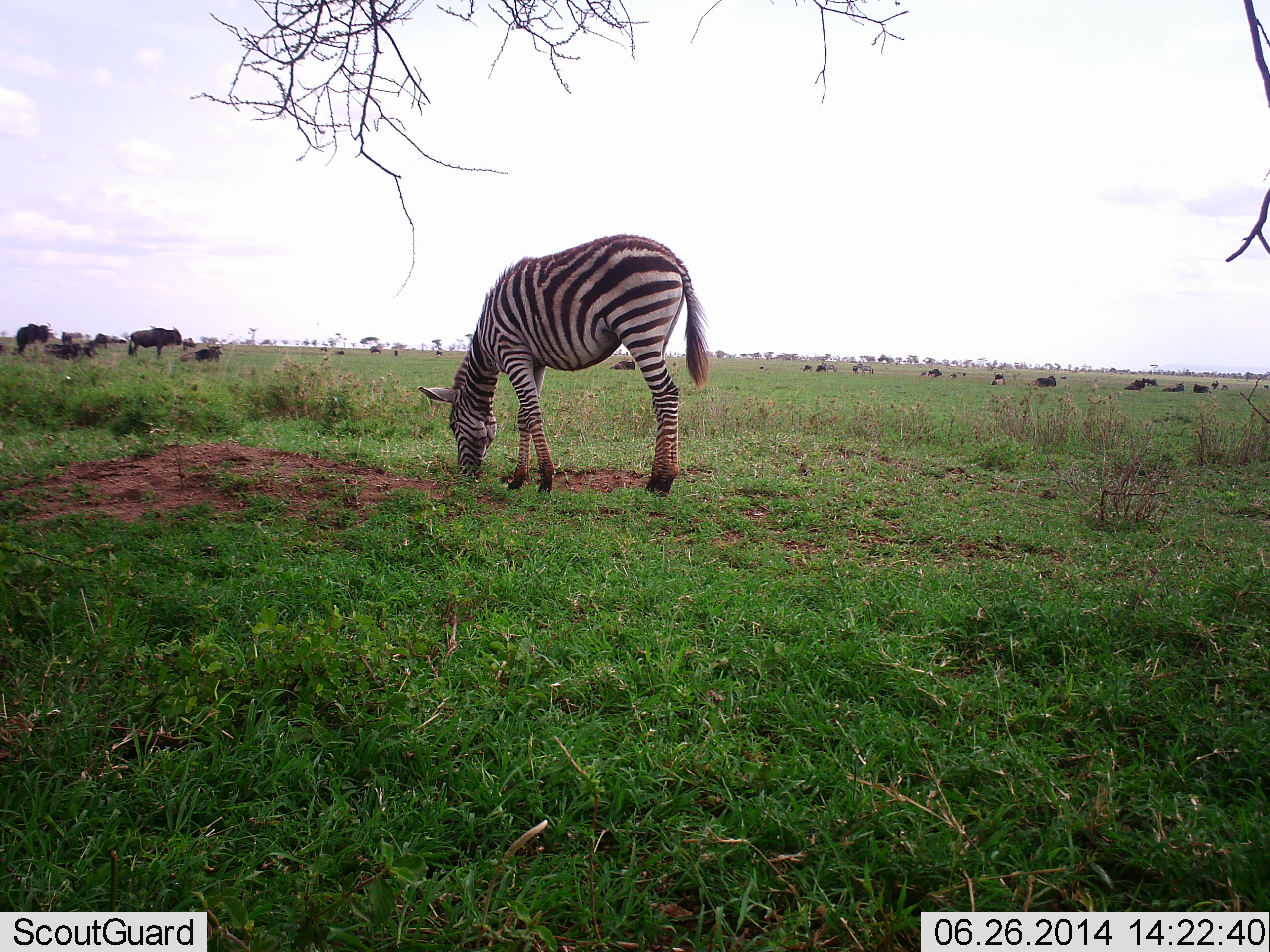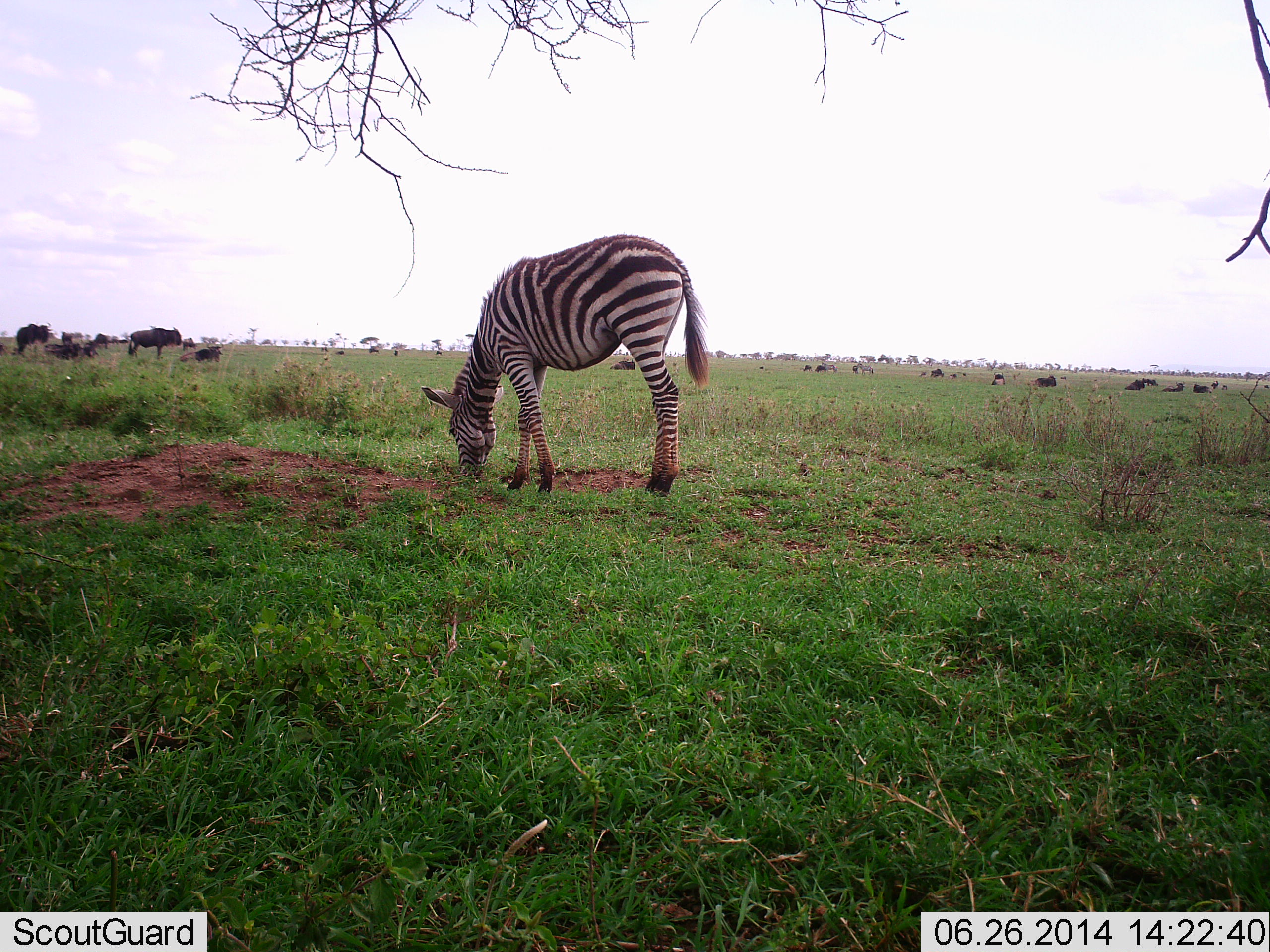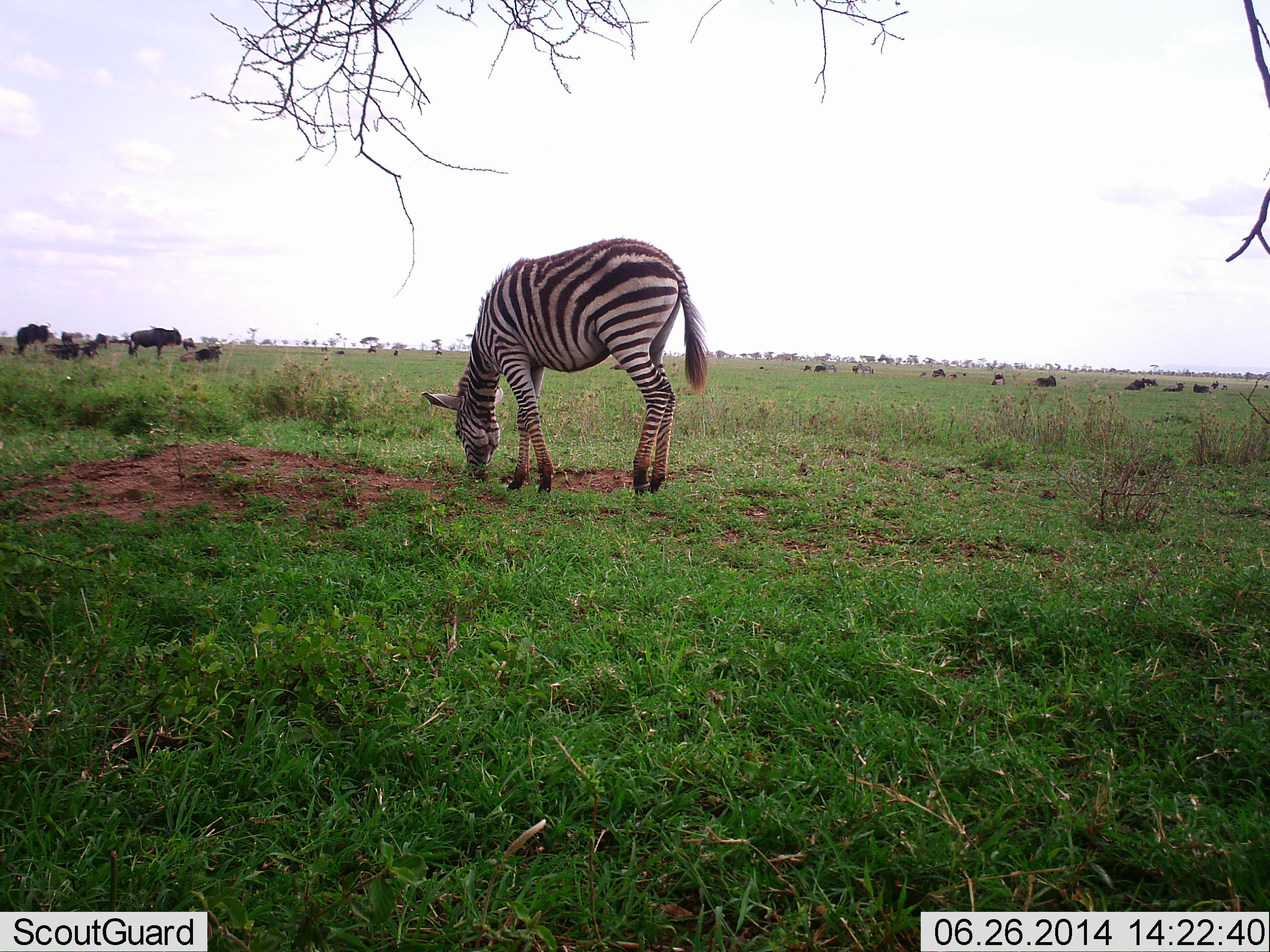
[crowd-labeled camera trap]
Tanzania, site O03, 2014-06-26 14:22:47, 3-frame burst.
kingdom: Animalia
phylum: Chordata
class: Mammalia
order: Artiodactyla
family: Bovidae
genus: Connochaetes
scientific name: Connochaetes taurinus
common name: blue wildebeest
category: wildebeest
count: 11-50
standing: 70%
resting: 60%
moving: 0%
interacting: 0%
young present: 0%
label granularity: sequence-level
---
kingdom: Animalia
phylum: Chordata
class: Mammalia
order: Perissodactyla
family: Equidae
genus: Equus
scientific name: Equus quagga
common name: plains zebra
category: zebra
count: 1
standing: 7%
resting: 0%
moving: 0%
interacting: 0%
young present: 0%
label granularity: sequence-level